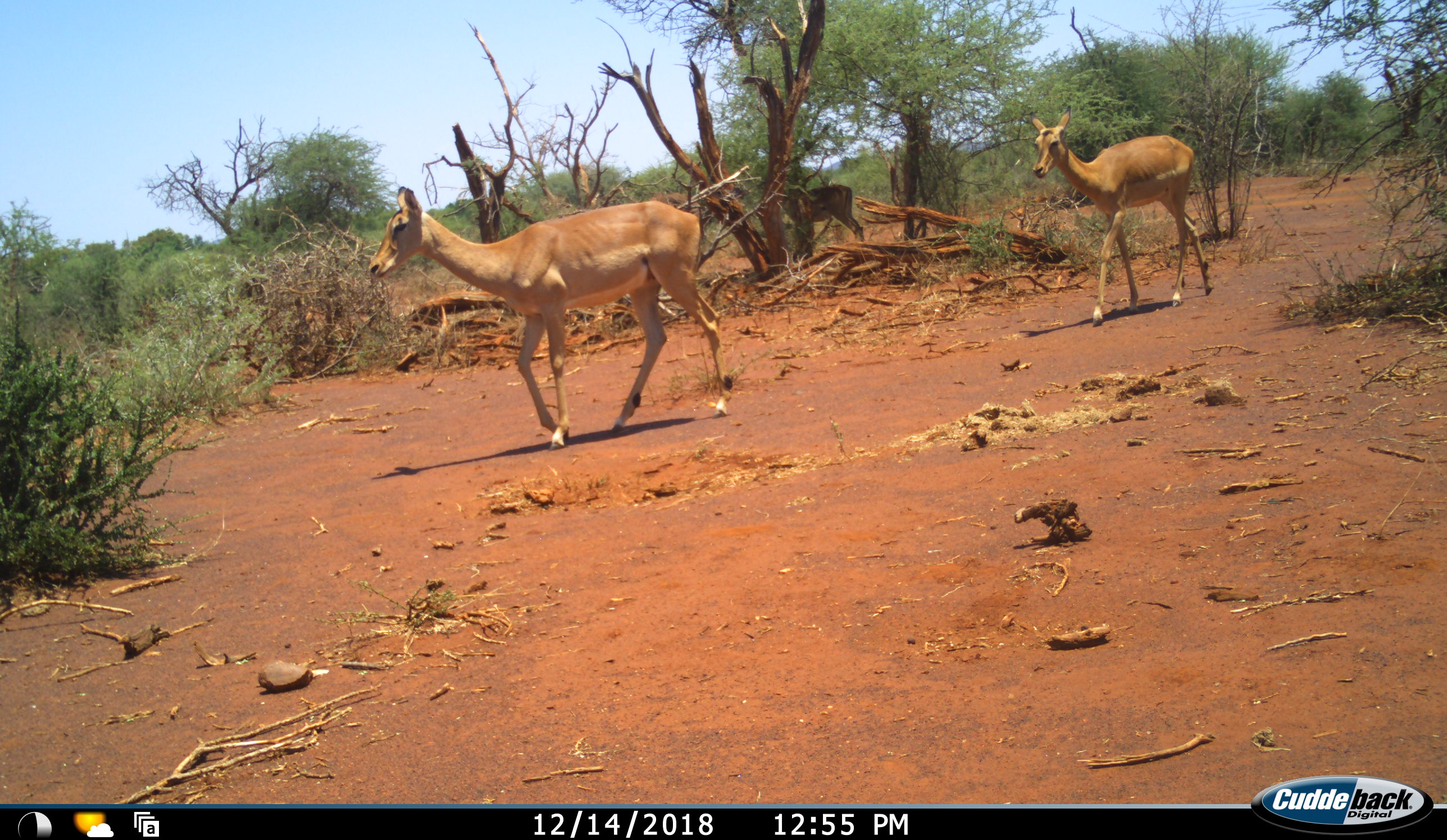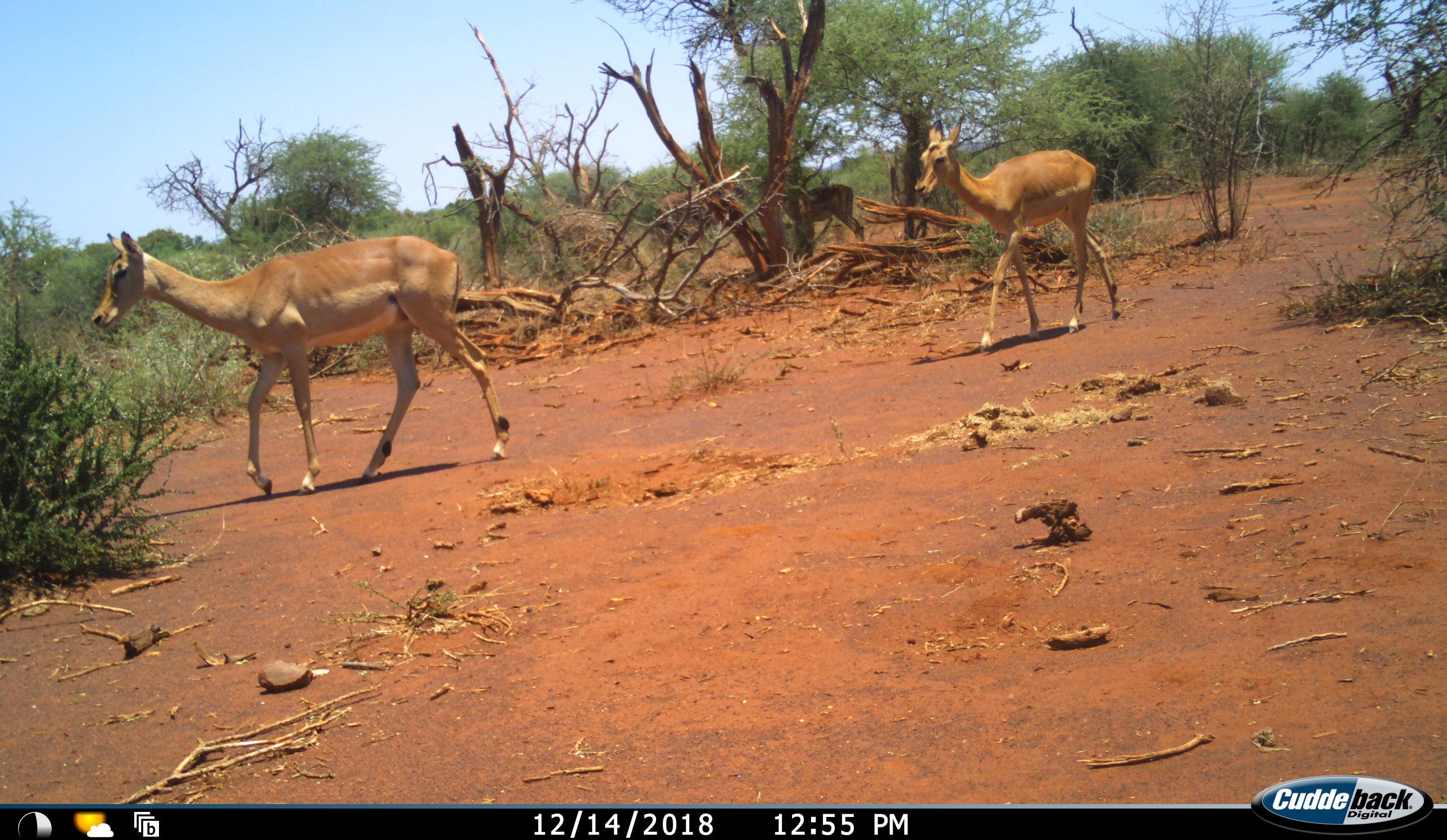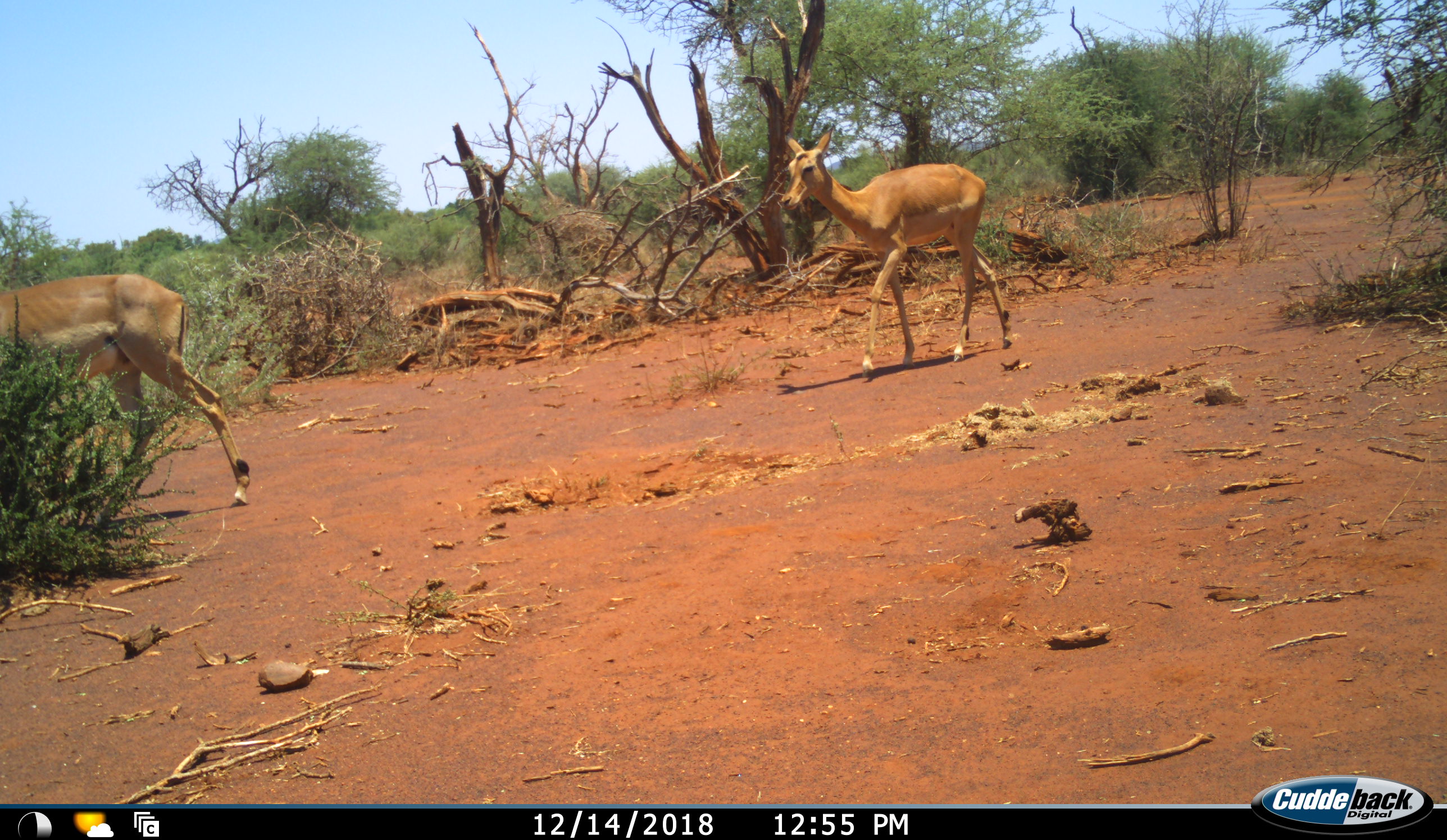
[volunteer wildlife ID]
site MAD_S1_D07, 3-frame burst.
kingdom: Animalia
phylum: Chordata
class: Mammalia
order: Artiodactyla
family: Bovidae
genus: Aepyceros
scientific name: Aepyceros melampus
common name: impala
Impala (Aepyceros melampus), count 3. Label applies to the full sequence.